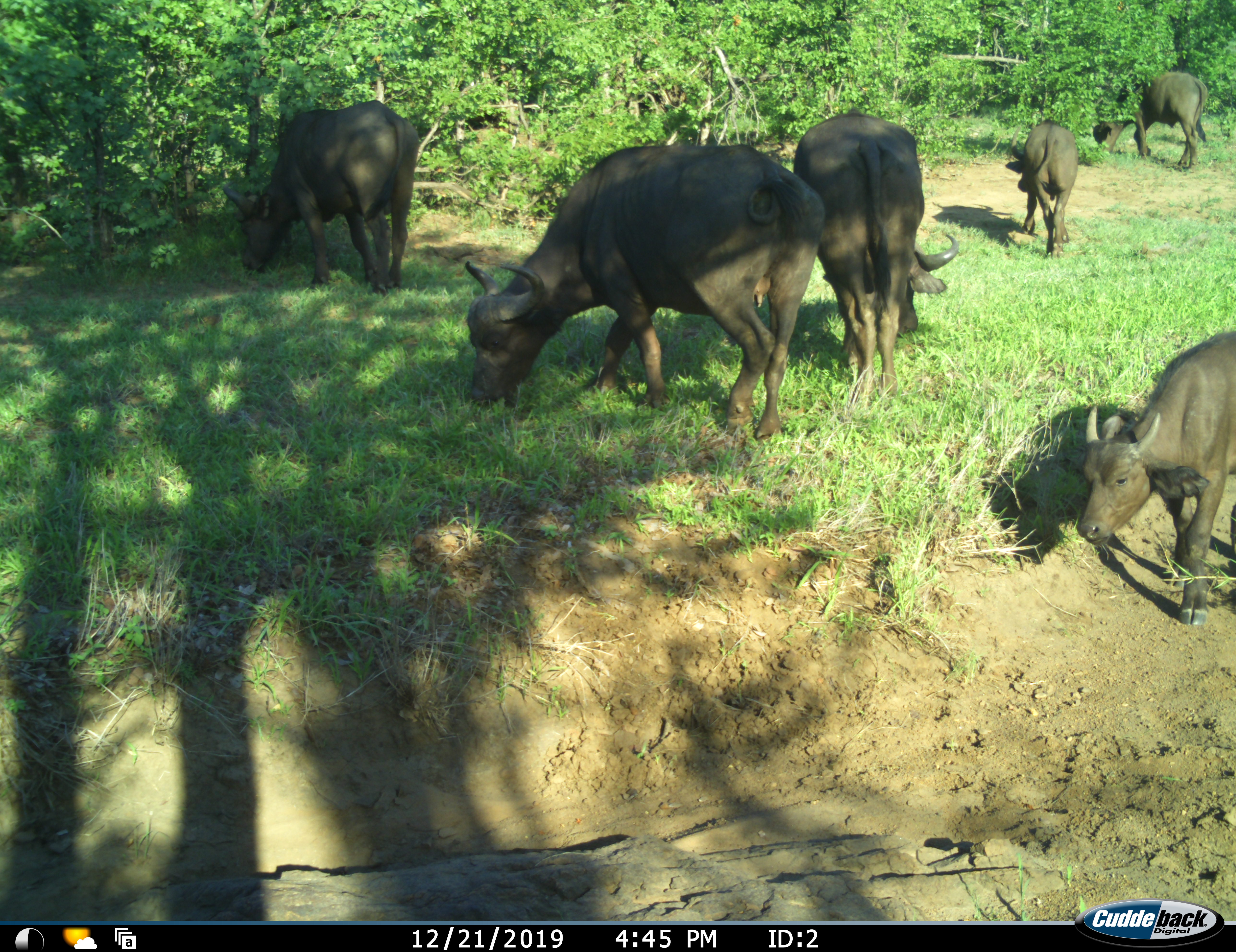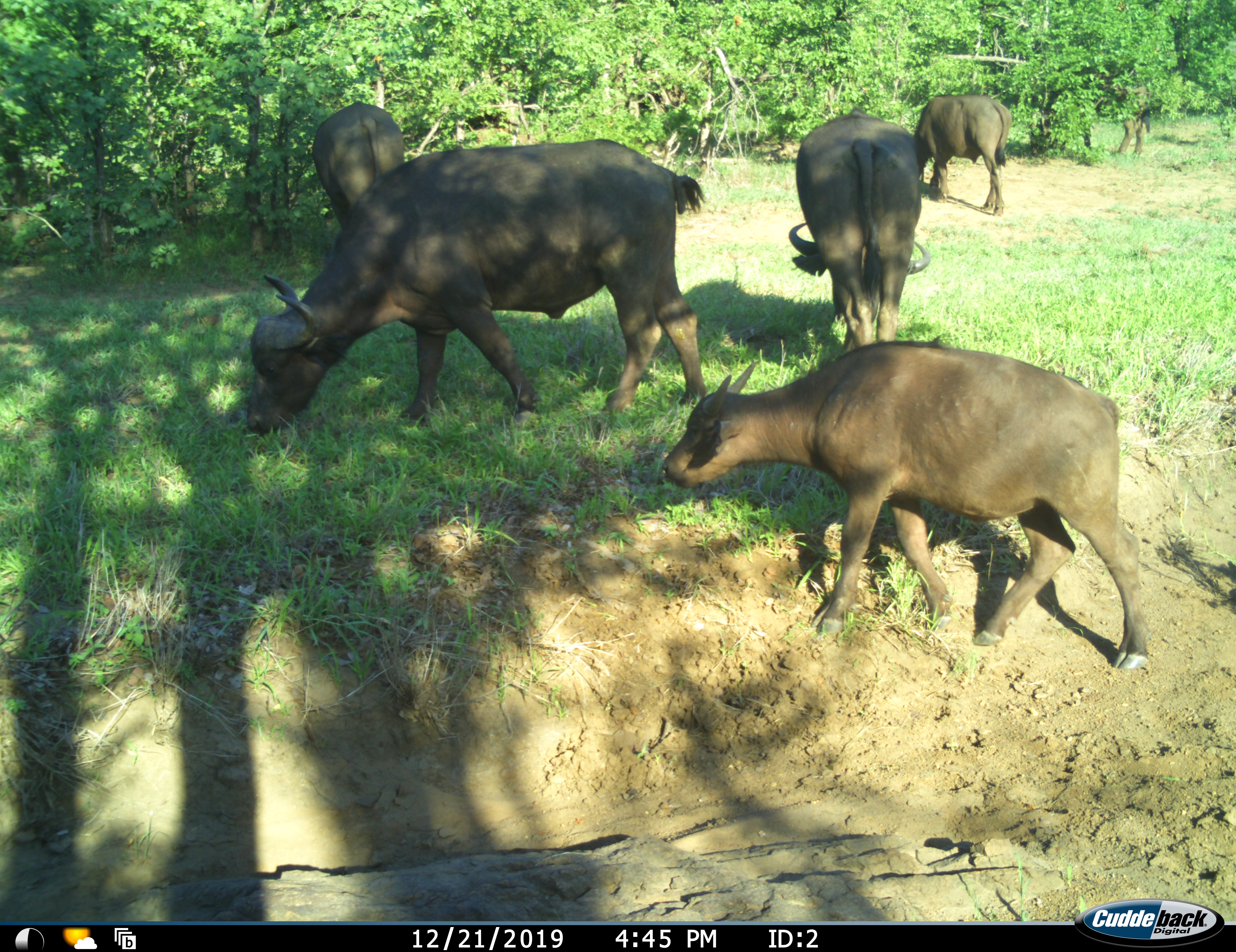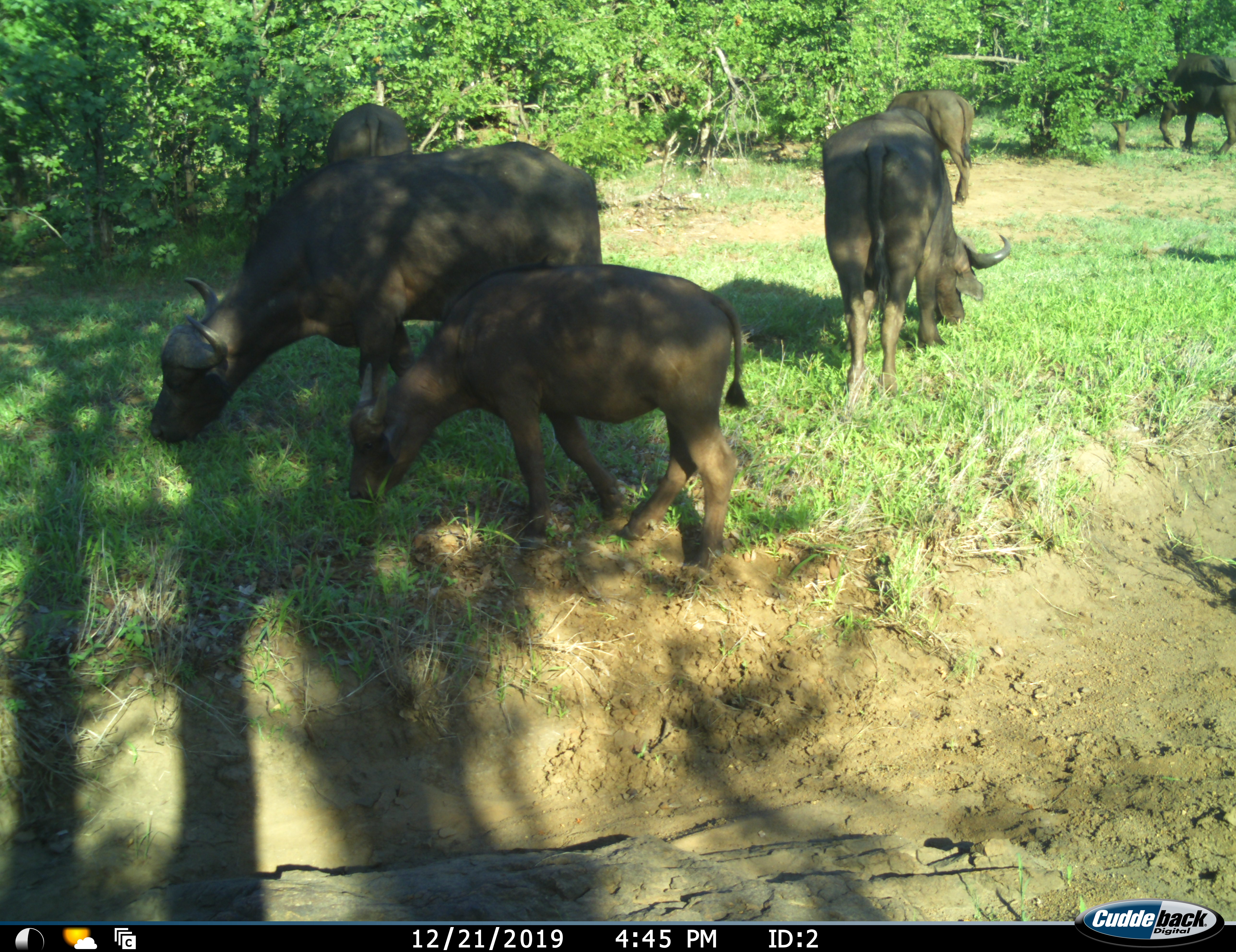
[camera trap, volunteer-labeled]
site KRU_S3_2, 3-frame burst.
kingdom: Animalia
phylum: Chordata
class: Mammalia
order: Artiodactyla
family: Bovidae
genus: Syncerus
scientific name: Syncerus caffer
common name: african buffalo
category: buffalo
Buffalo (african buffalo) (Syncerus caffer), count 6. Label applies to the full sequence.